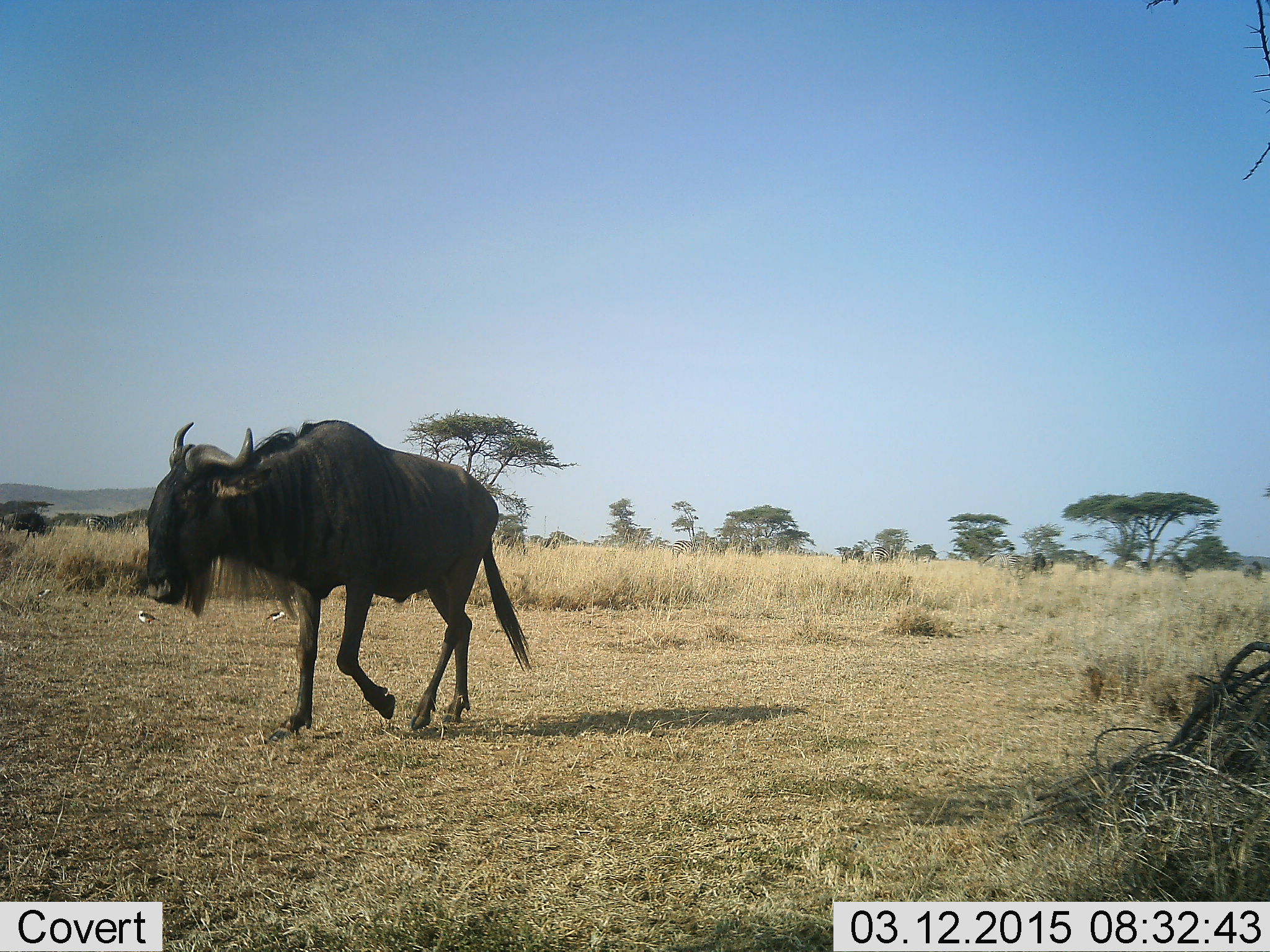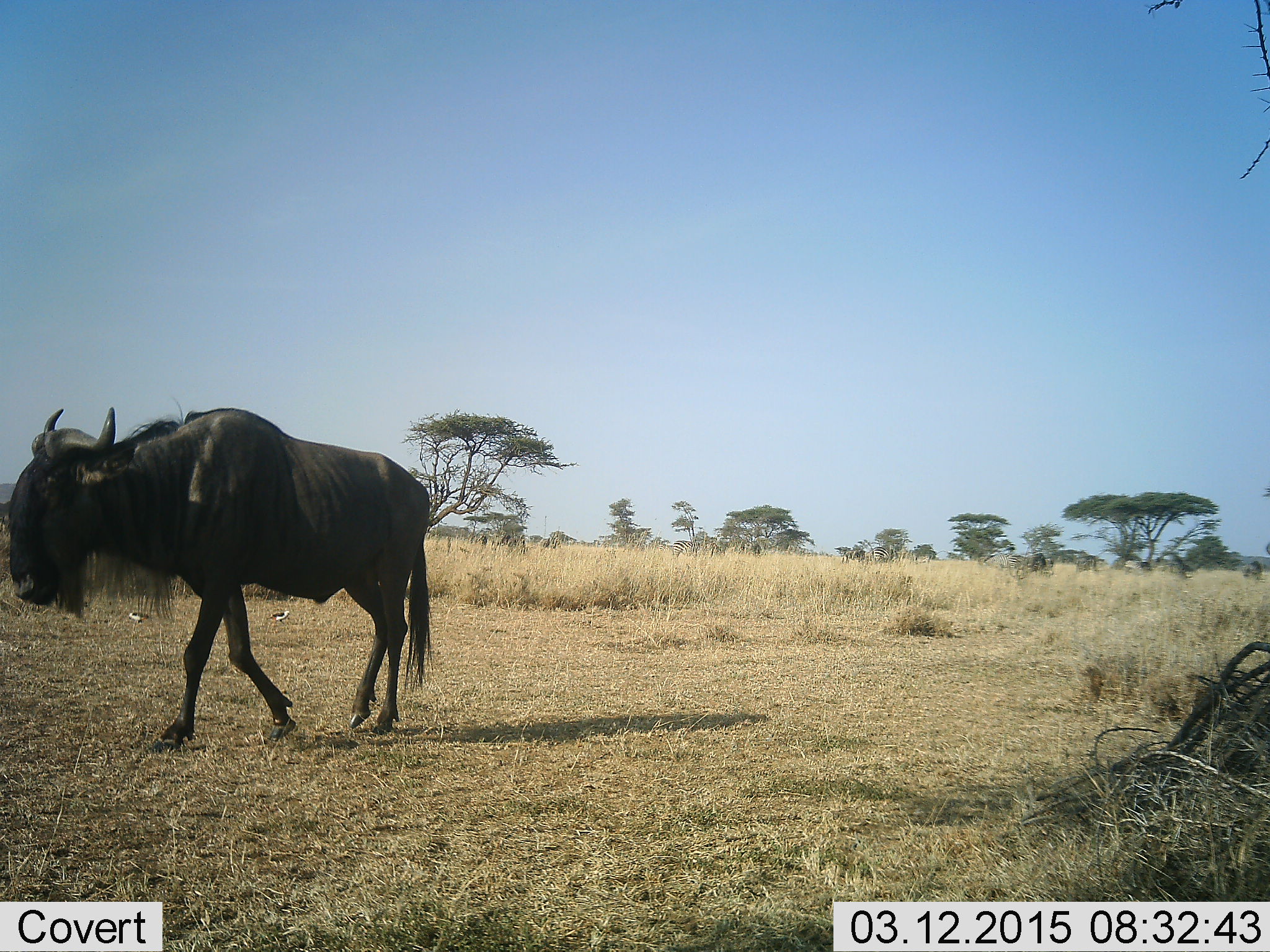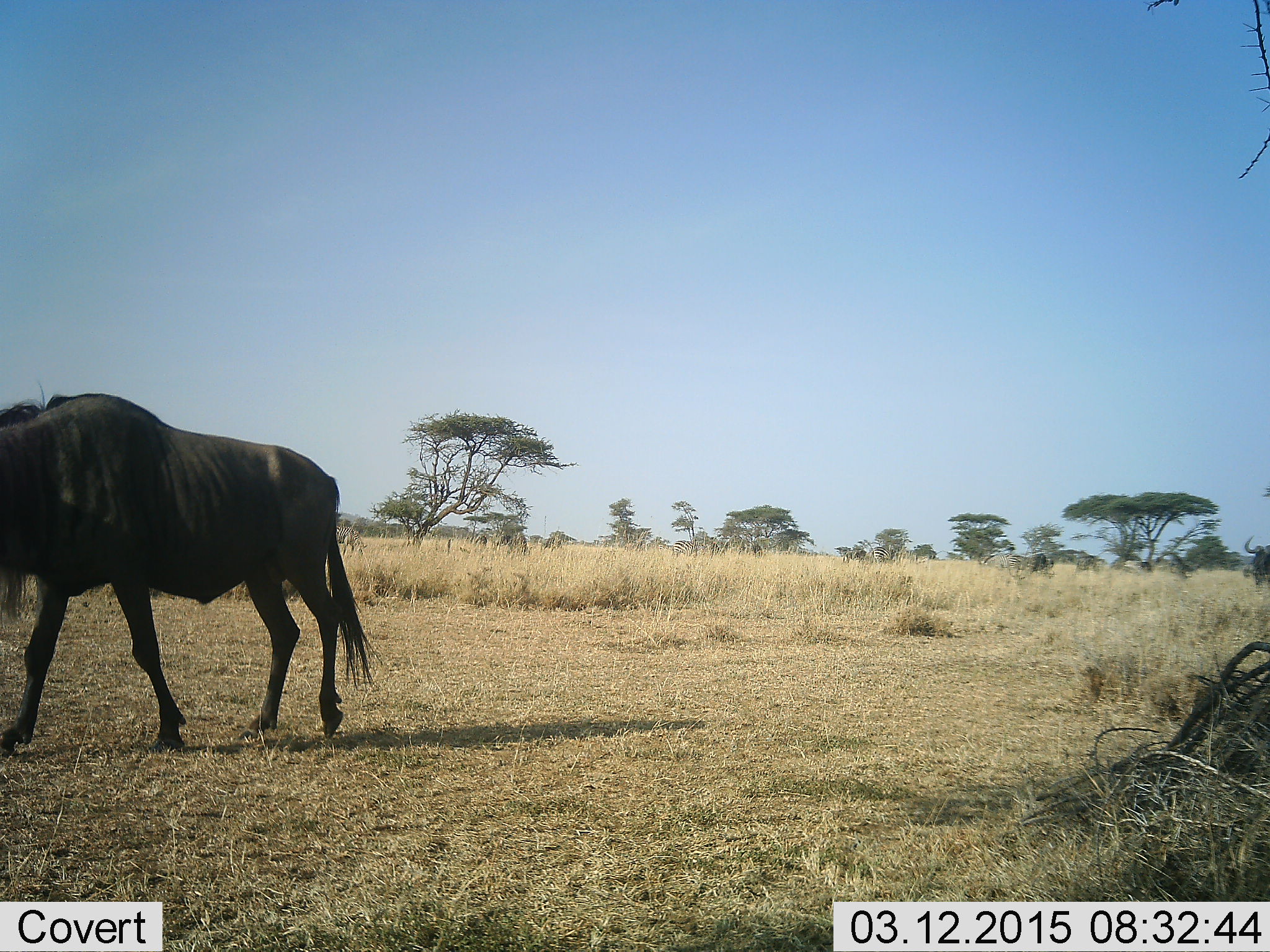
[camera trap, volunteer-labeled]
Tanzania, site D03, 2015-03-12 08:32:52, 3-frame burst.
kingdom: Animalia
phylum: Chordata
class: Mammalia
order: Artiodactyla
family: Bovidae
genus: Connochaetes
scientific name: Connochaetes taurinus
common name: blue wildebeest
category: wildebeest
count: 2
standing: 33%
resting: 0%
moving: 100%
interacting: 0%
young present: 0%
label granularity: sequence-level